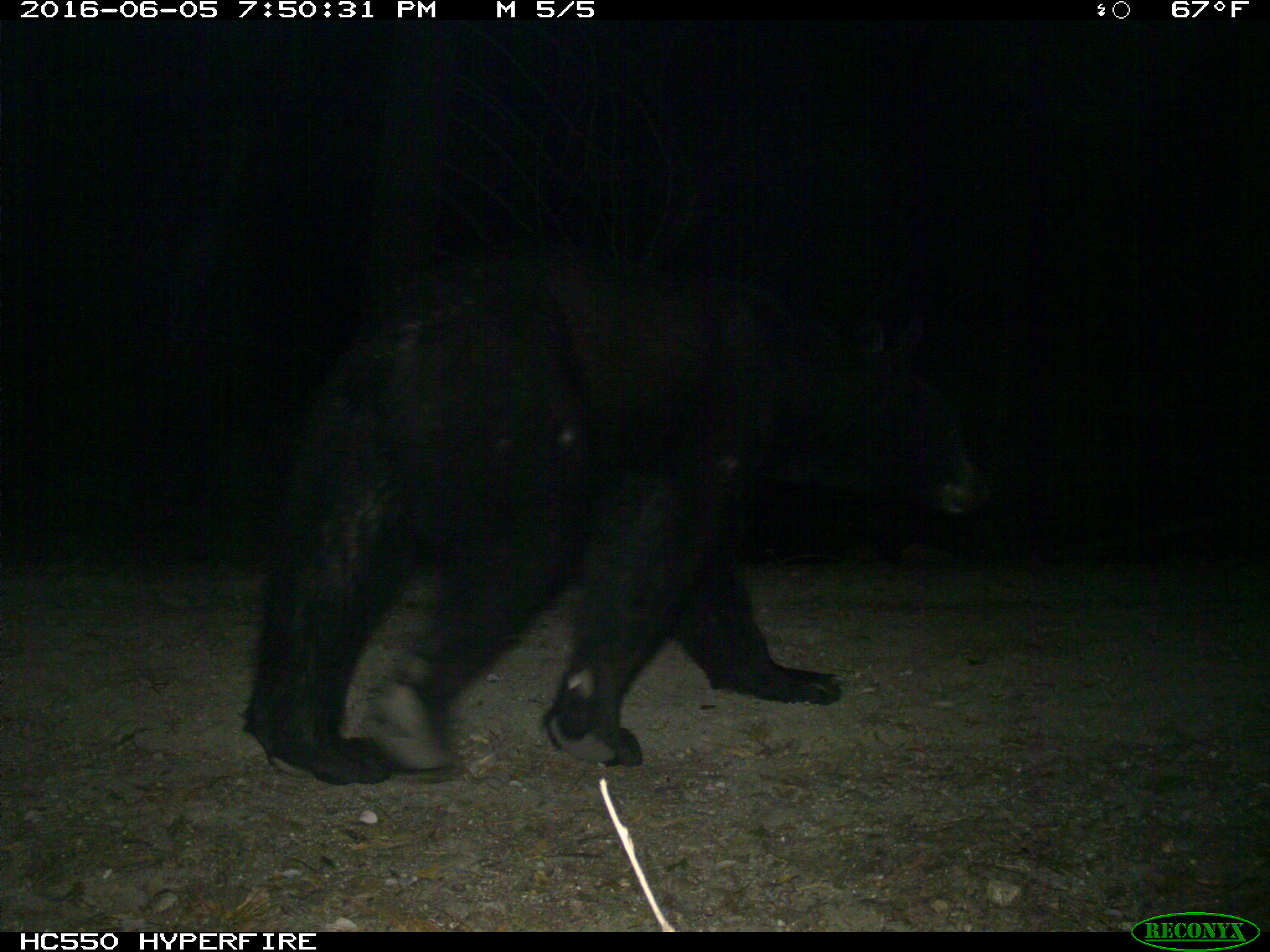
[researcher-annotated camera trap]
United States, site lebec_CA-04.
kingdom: Animalia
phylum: Chordata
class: Mammalia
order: Carnivora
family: Ursidae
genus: Ursus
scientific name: Ursus americanus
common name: american black bear